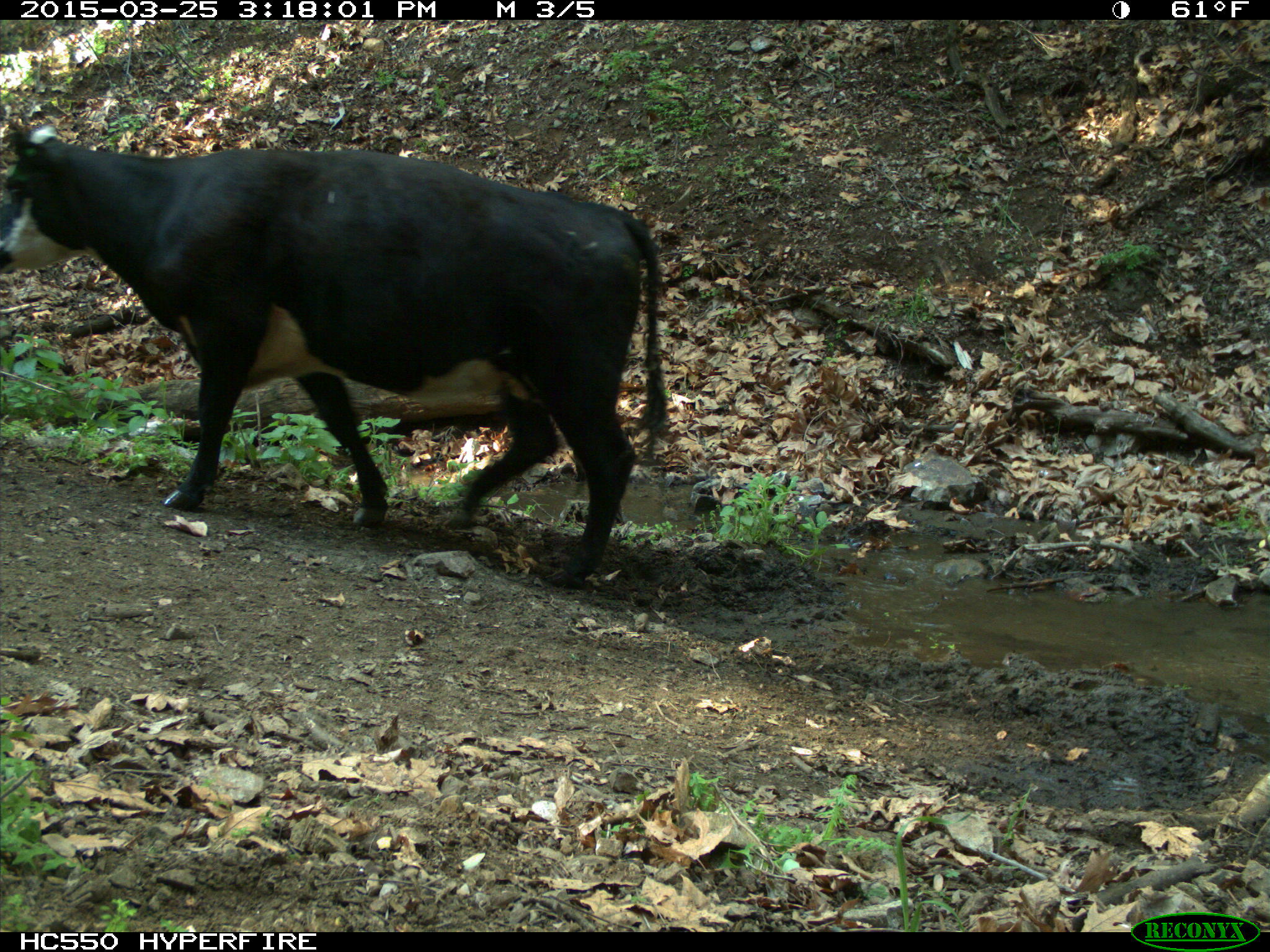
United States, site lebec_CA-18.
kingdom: Animalia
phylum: Chordata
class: Mammalia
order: Artiodactyla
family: Bovidae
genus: Bos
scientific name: Bos taurus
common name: domestic cow